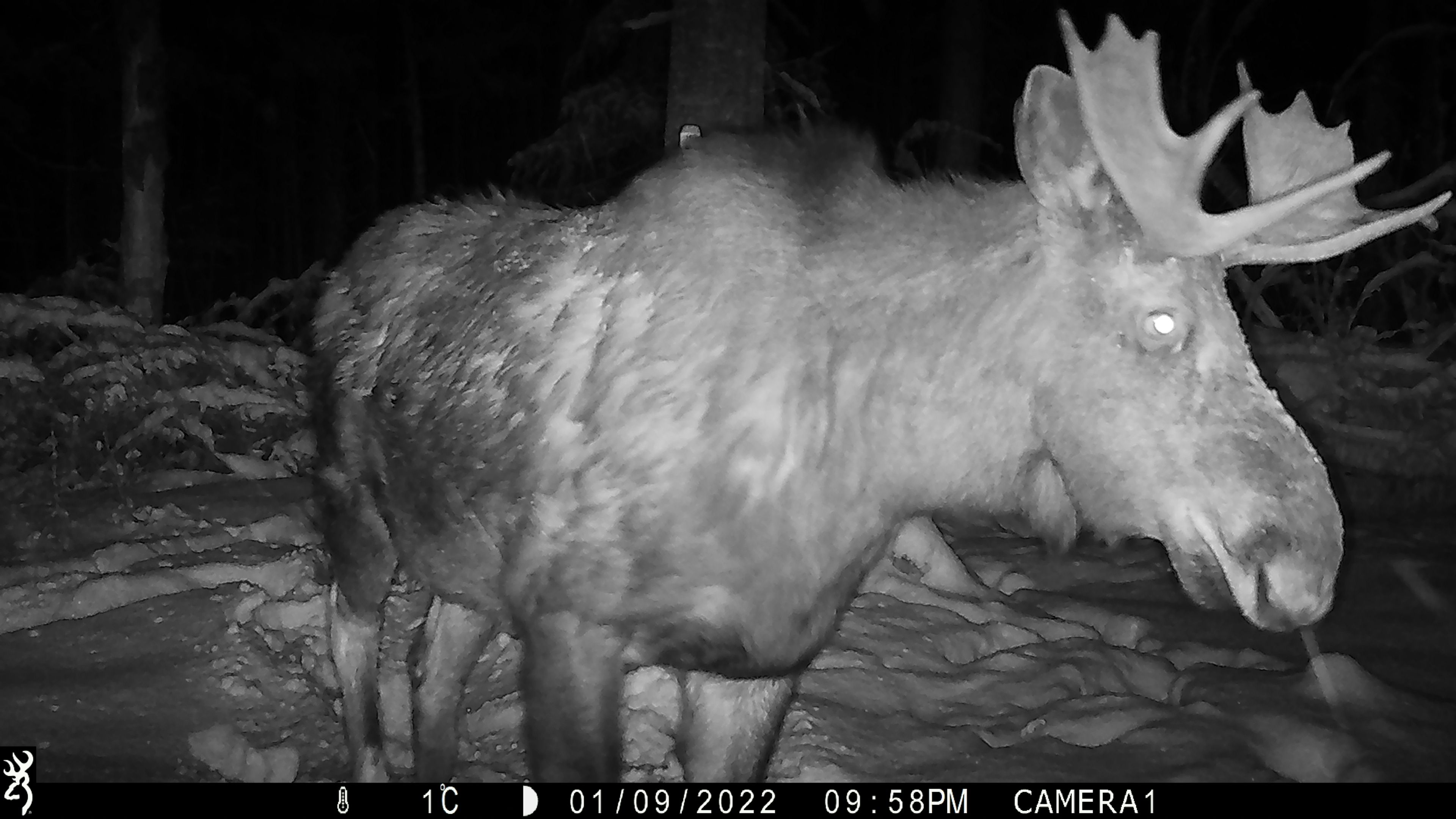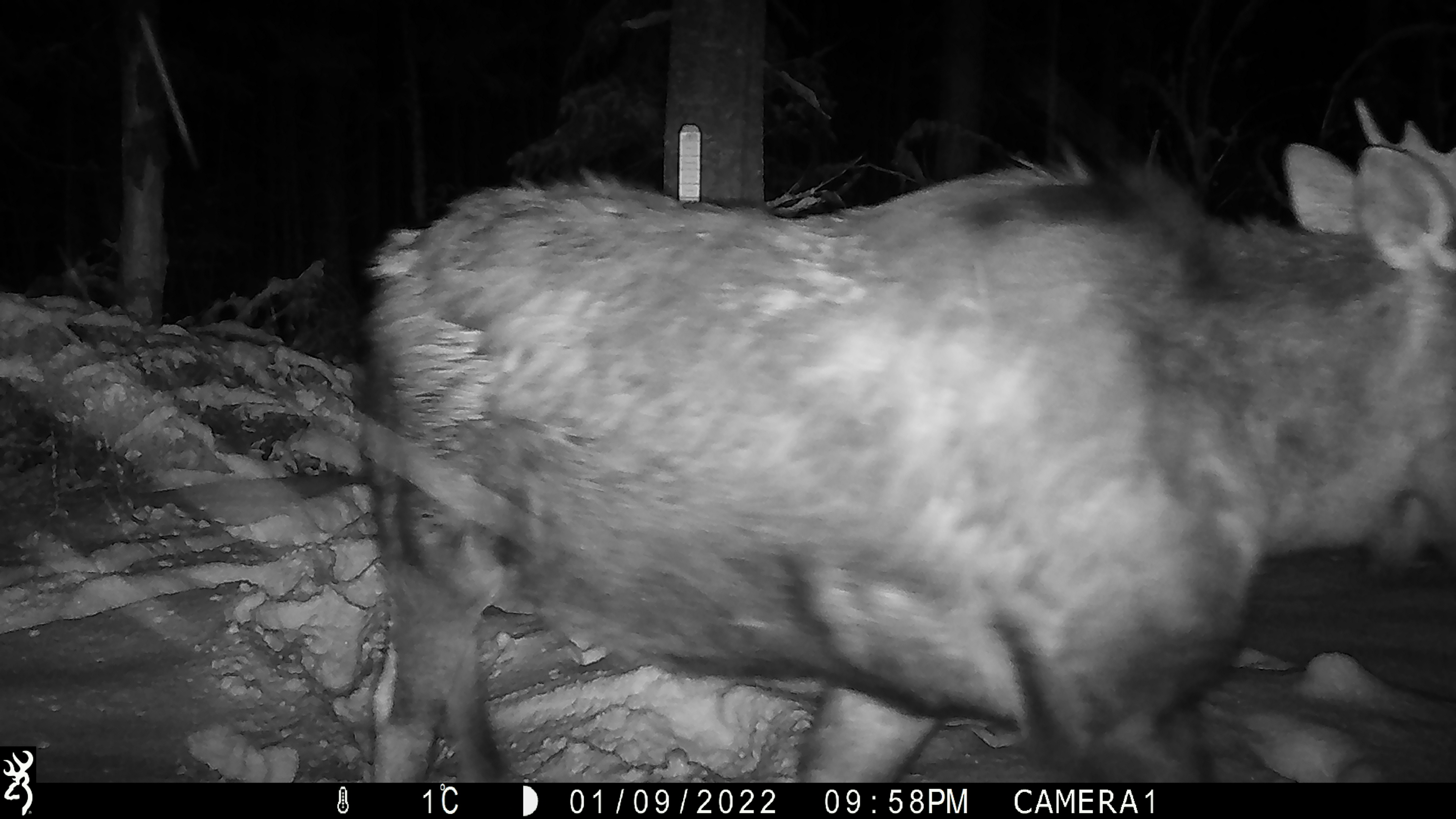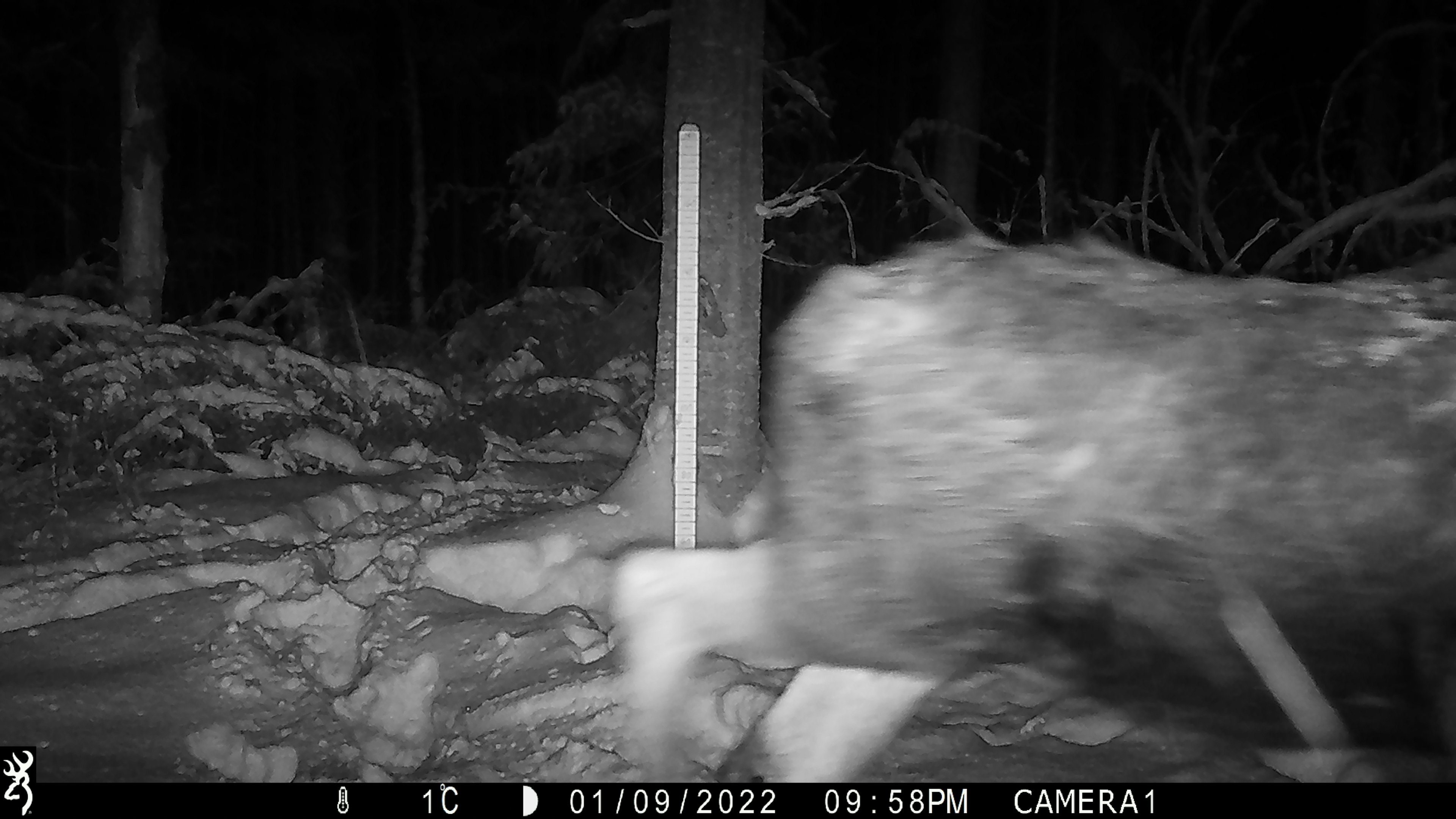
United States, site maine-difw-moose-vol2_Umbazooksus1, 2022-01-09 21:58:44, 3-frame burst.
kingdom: Animalia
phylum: Chordata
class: Mammalia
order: Artiodactyla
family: Cervidae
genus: Alces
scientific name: Alces alces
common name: moose